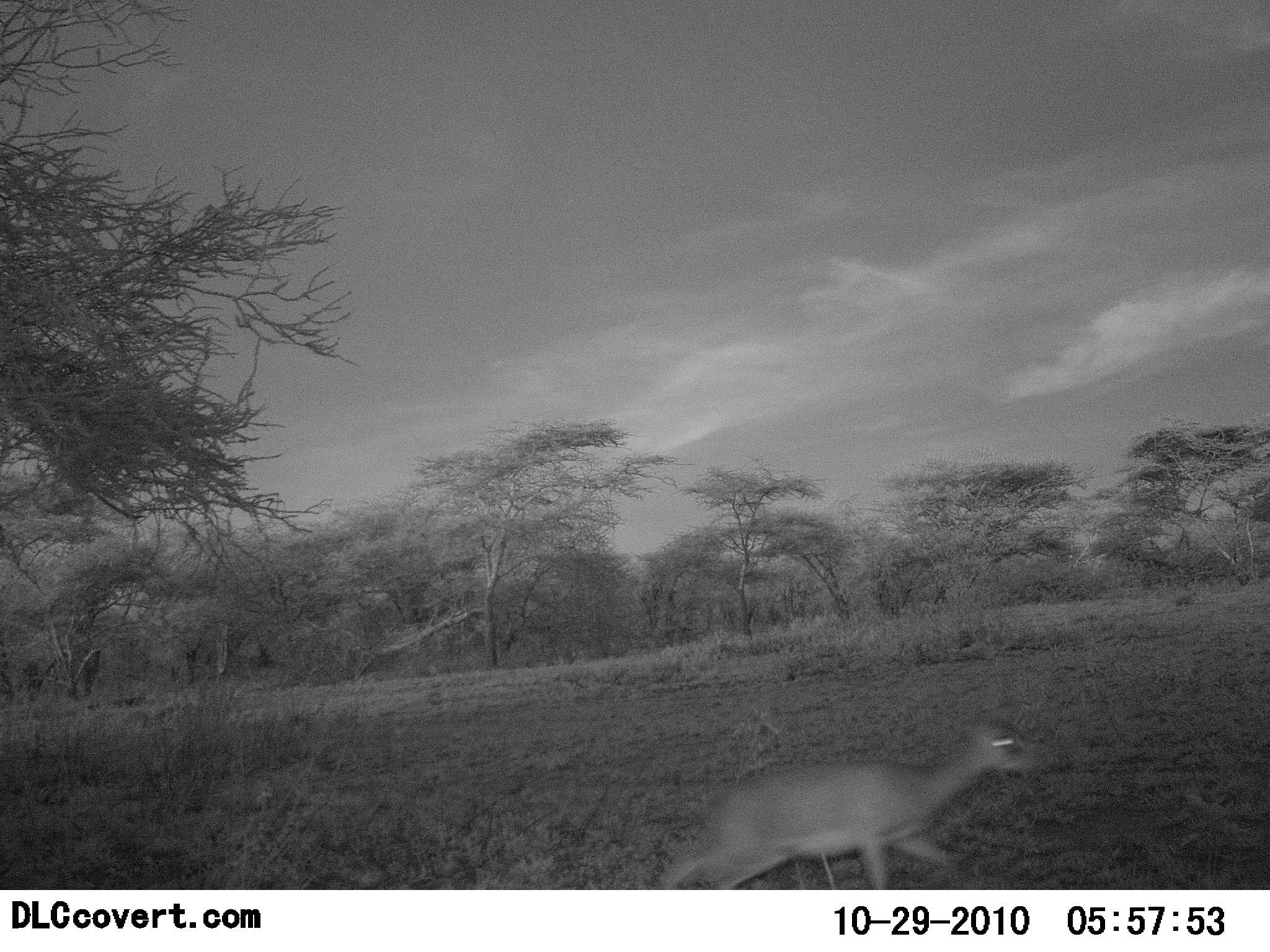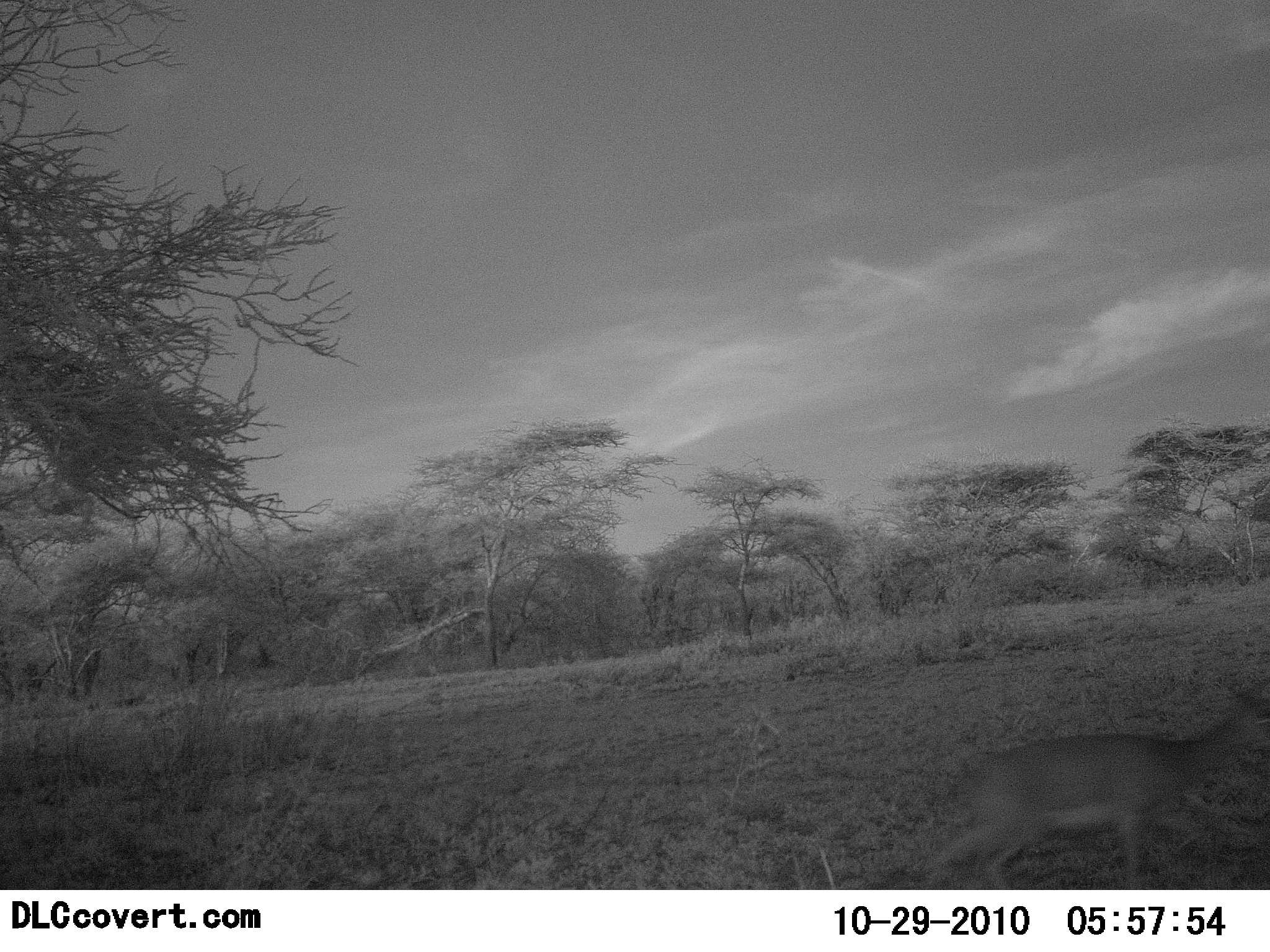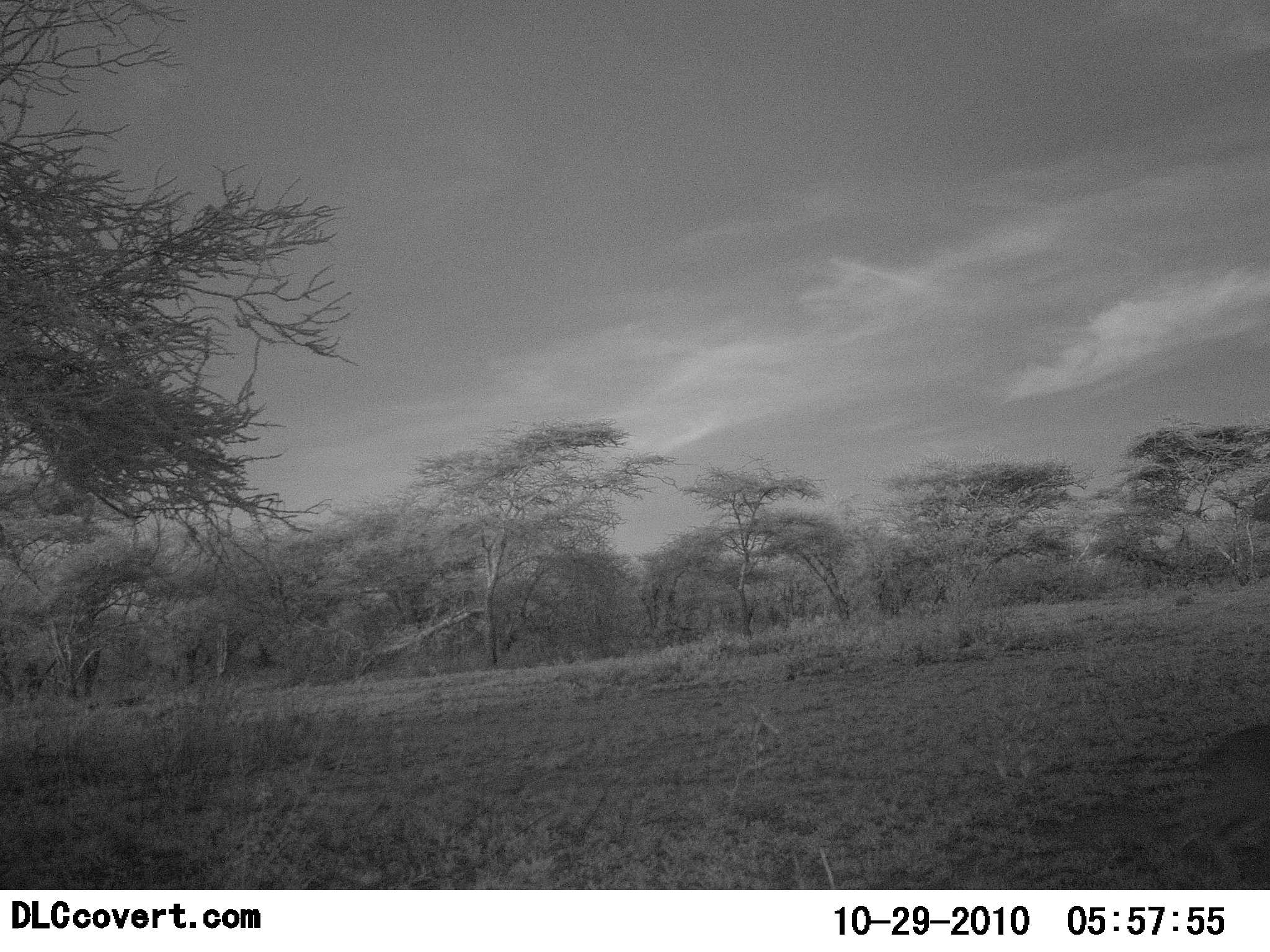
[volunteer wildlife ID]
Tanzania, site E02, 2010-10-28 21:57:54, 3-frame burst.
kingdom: Animalia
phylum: Chordata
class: Mammalia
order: Artiodactyla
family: Bovidae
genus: Madoqua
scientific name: Madoqua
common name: dikdik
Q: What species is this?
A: Dikdik (Madoqua).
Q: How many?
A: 1.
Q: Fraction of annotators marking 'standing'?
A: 0%.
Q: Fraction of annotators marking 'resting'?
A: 0%.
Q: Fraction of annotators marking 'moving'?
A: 100%.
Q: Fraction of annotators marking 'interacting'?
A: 0%.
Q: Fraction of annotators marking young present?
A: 0%.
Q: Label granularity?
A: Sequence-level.